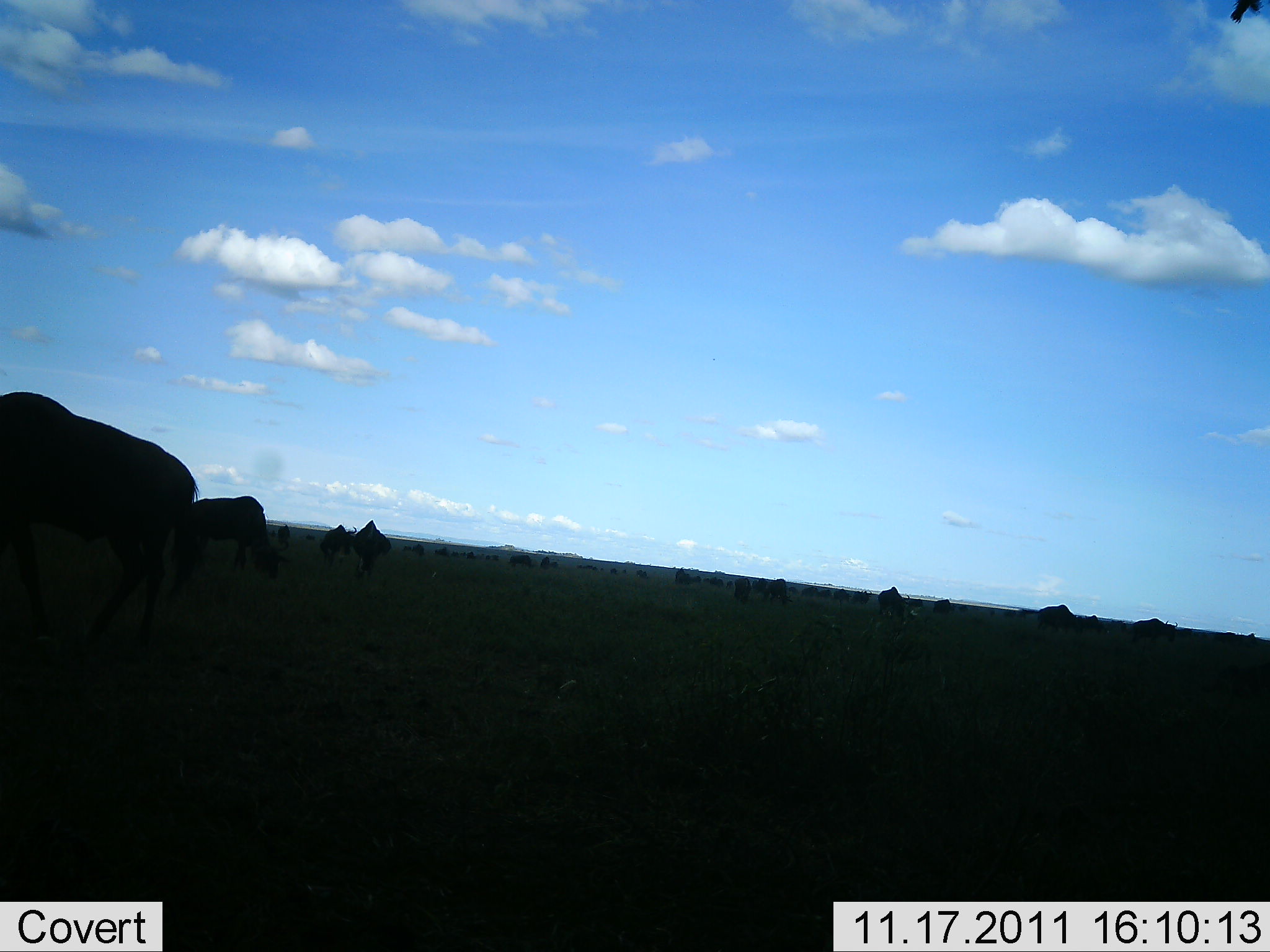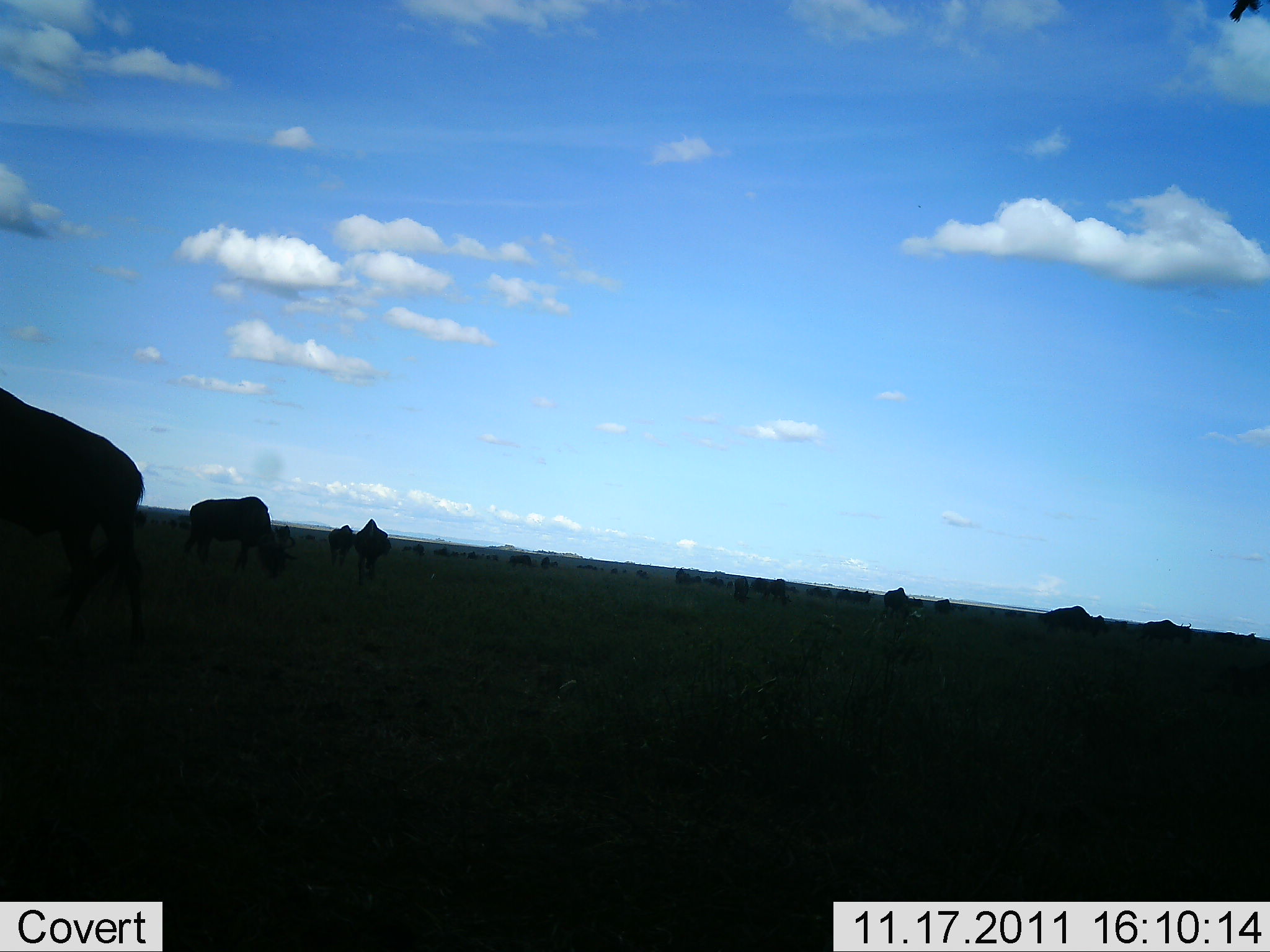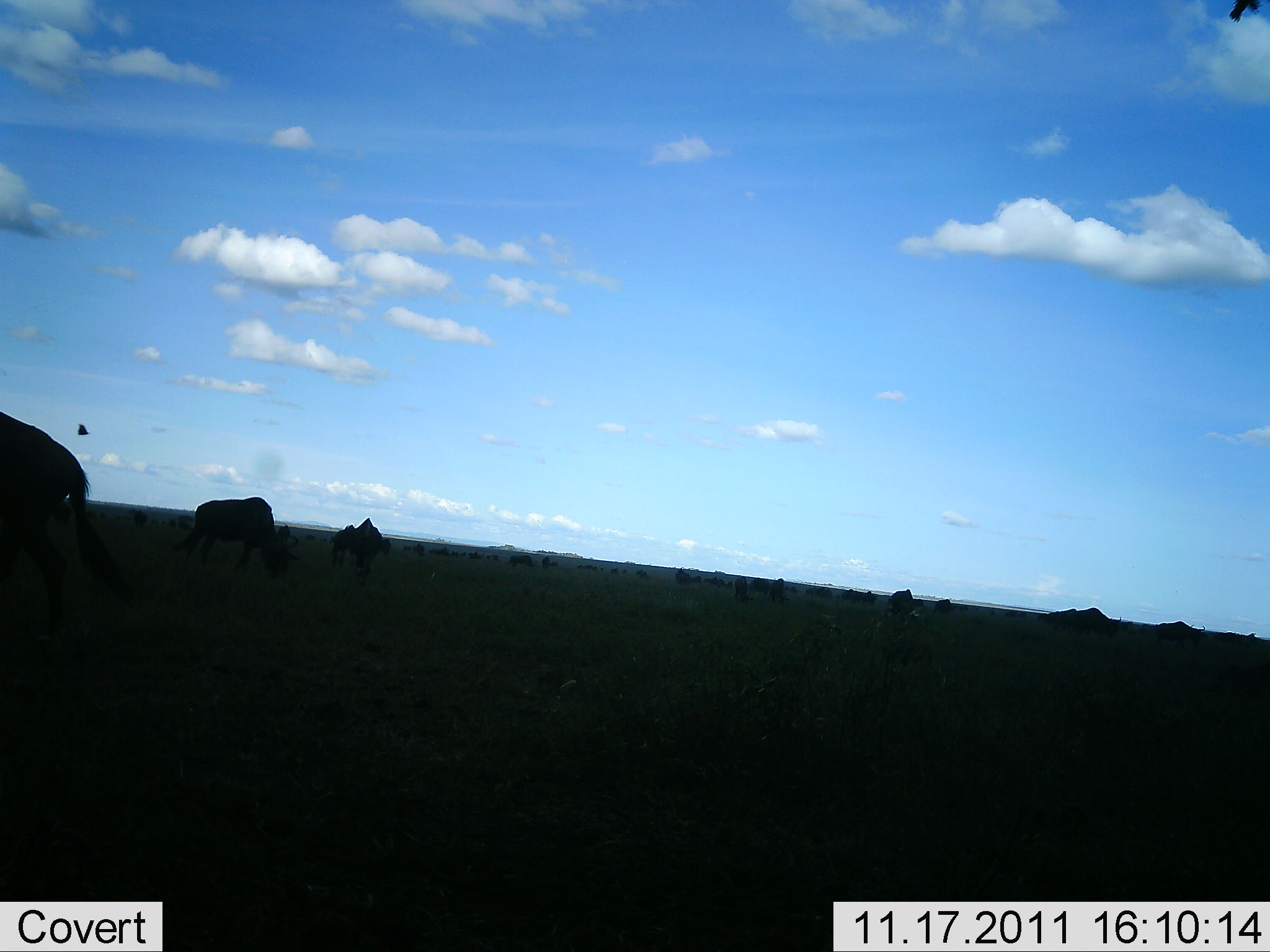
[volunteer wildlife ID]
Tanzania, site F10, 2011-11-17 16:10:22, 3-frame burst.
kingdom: Animalia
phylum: Chordata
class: Mammalia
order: Artiodactyla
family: Bovidae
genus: Connochaetes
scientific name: Connochaetes taurinus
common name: blue wildebeest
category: wildebeest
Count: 11-50.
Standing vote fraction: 17%.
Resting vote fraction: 8%.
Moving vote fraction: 50%.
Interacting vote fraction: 0%.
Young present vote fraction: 0%.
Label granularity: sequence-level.